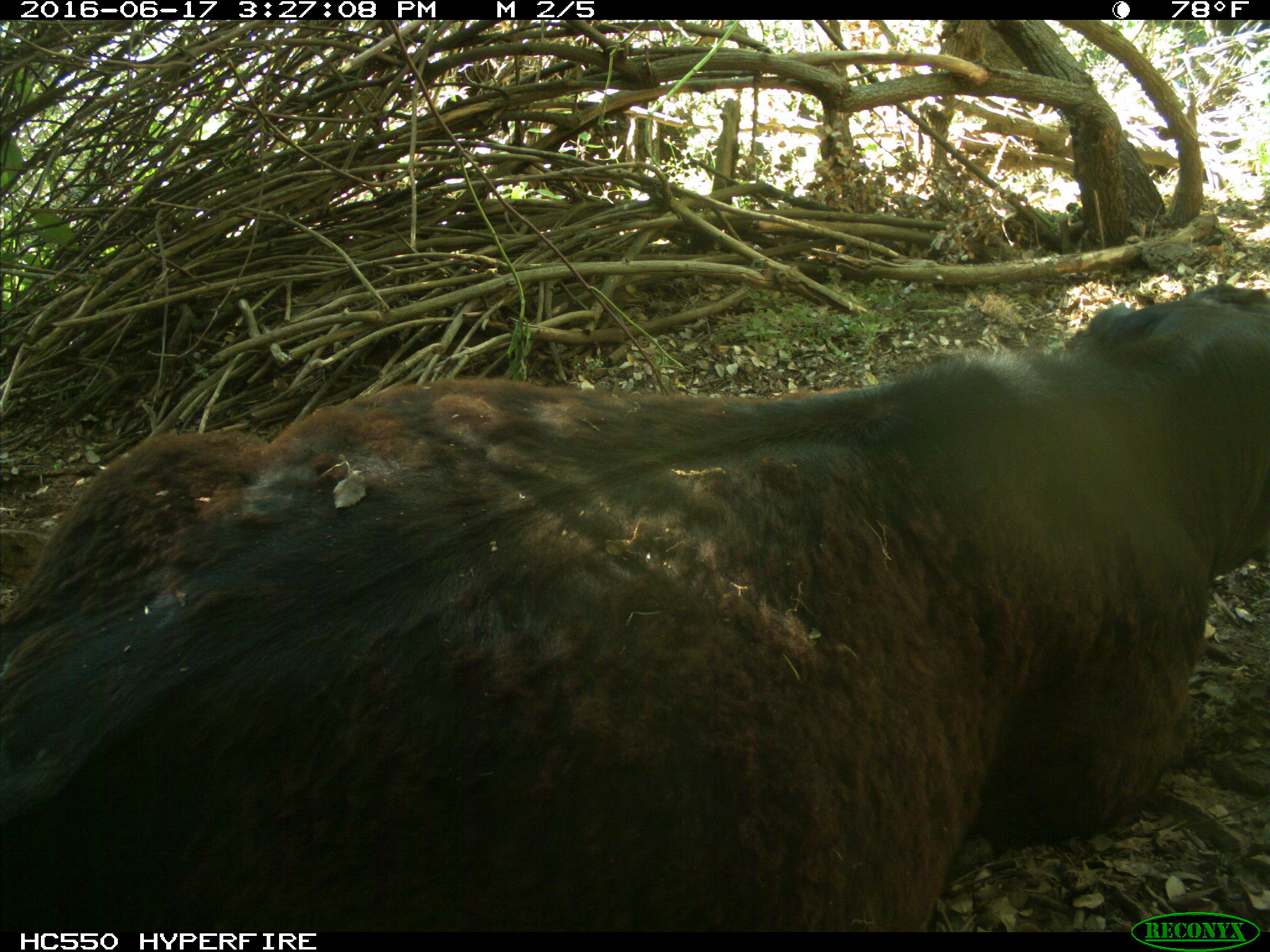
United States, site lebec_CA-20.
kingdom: Animalia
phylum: Chordata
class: Mammalia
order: Artiodactyla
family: Bovidae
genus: Bos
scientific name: Bos taurus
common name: domestic cow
Bos taurus (domestic cow).